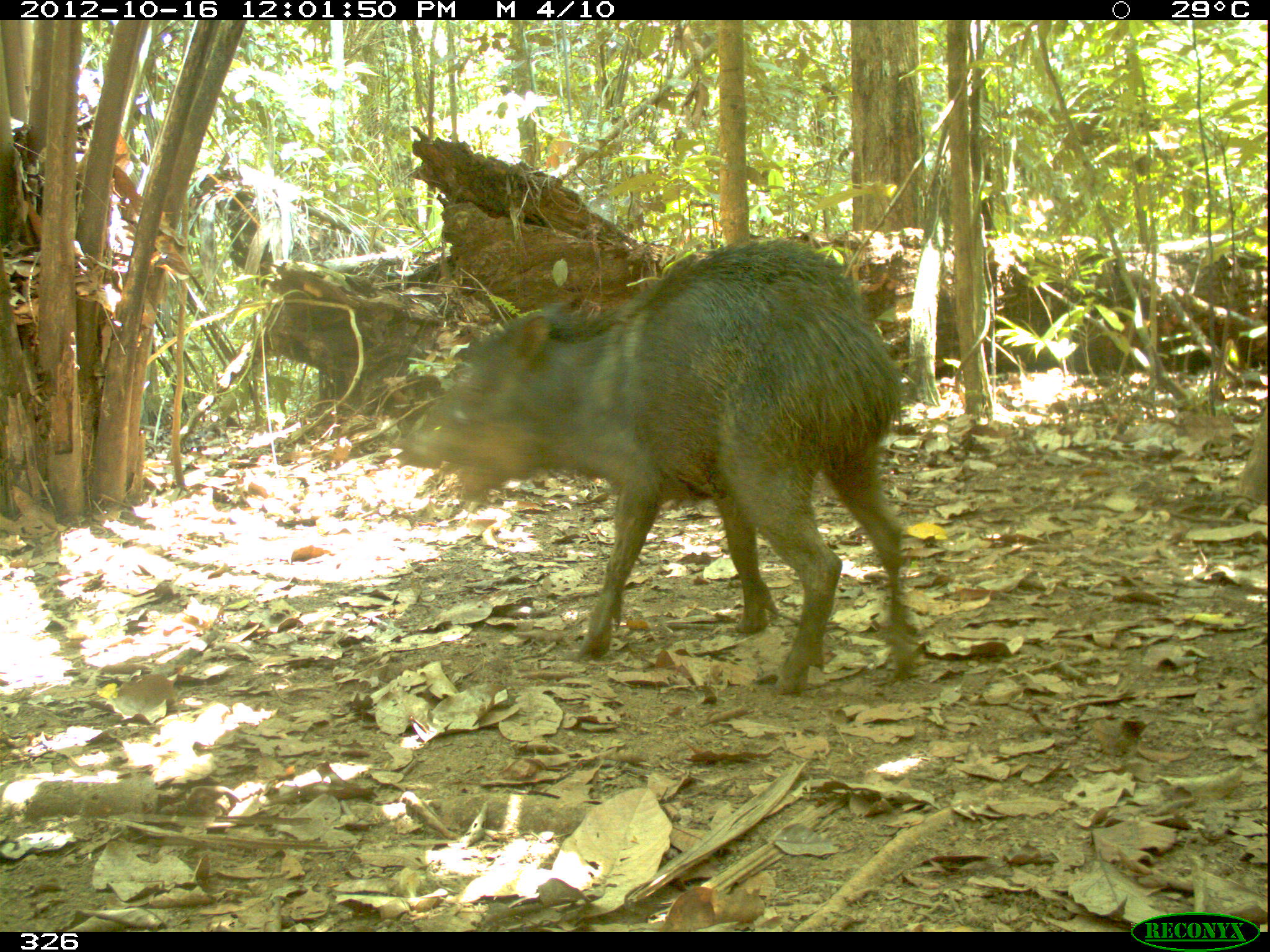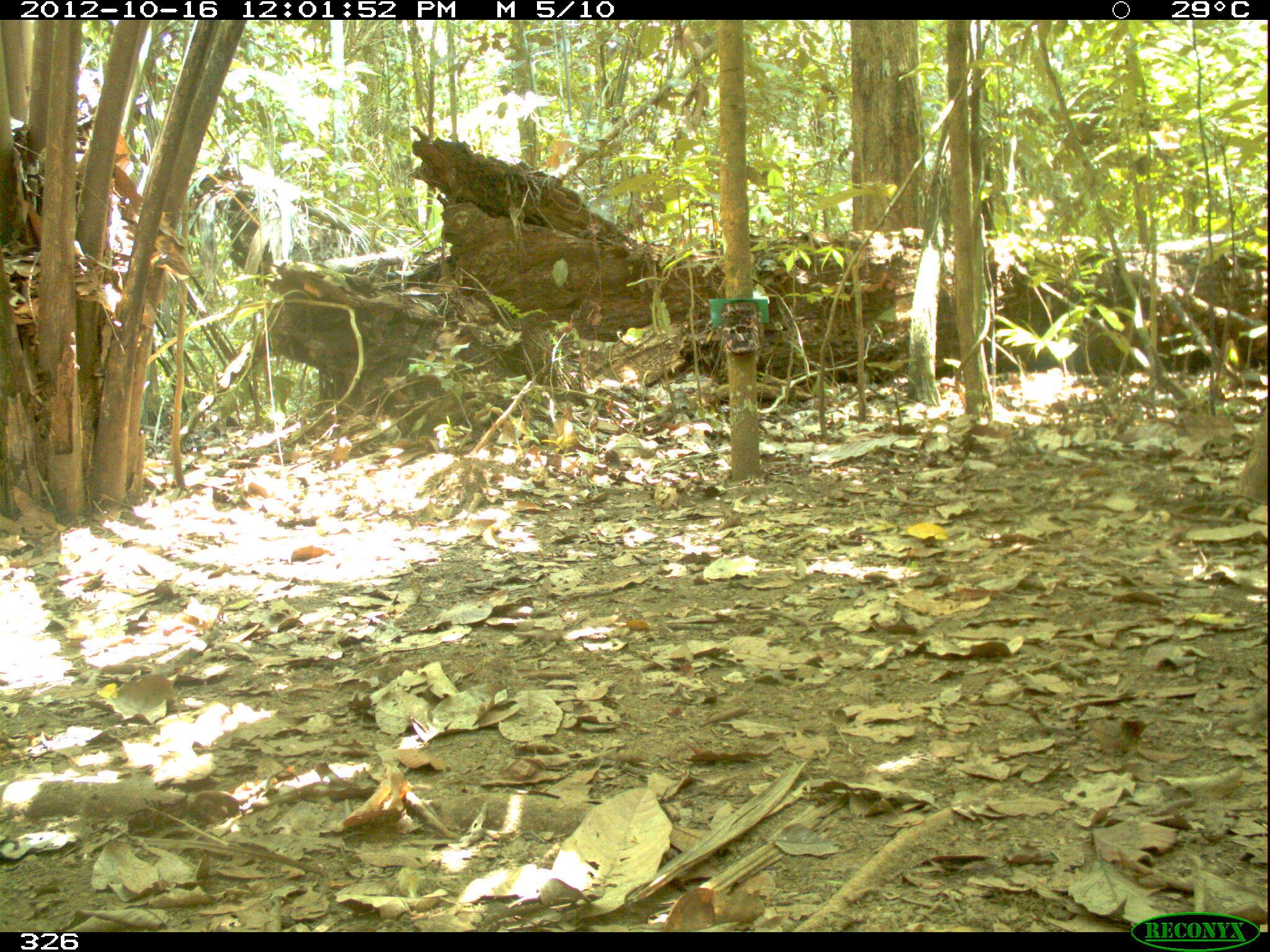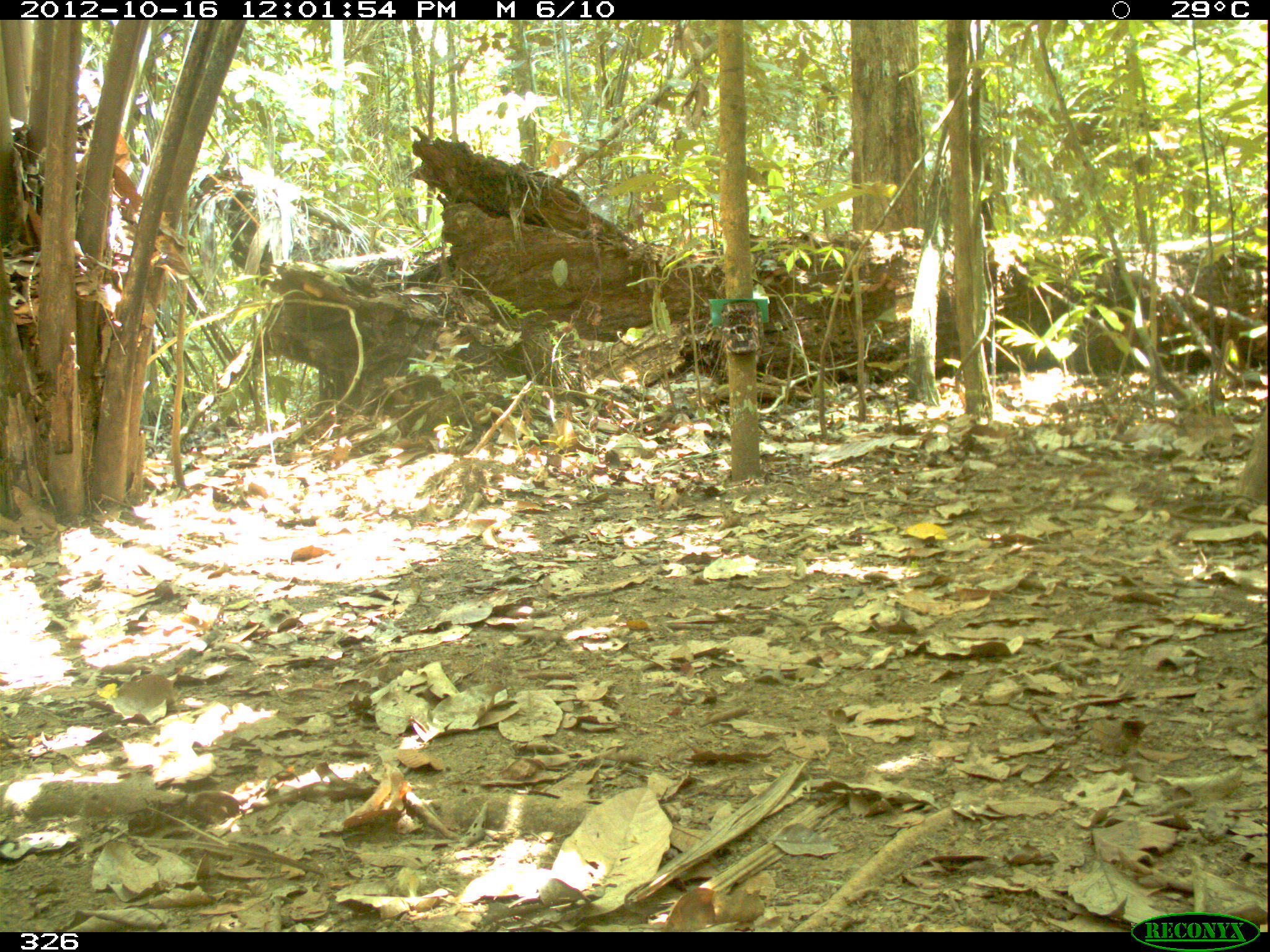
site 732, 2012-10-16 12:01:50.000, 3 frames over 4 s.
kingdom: Animalia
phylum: Chordata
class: Mammalia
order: Artiodactyla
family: Tayassuidae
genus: Tayassu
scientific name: Tayassu pecari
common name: white-lipped peccary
Tayassu pecari (white-lipped peccary).